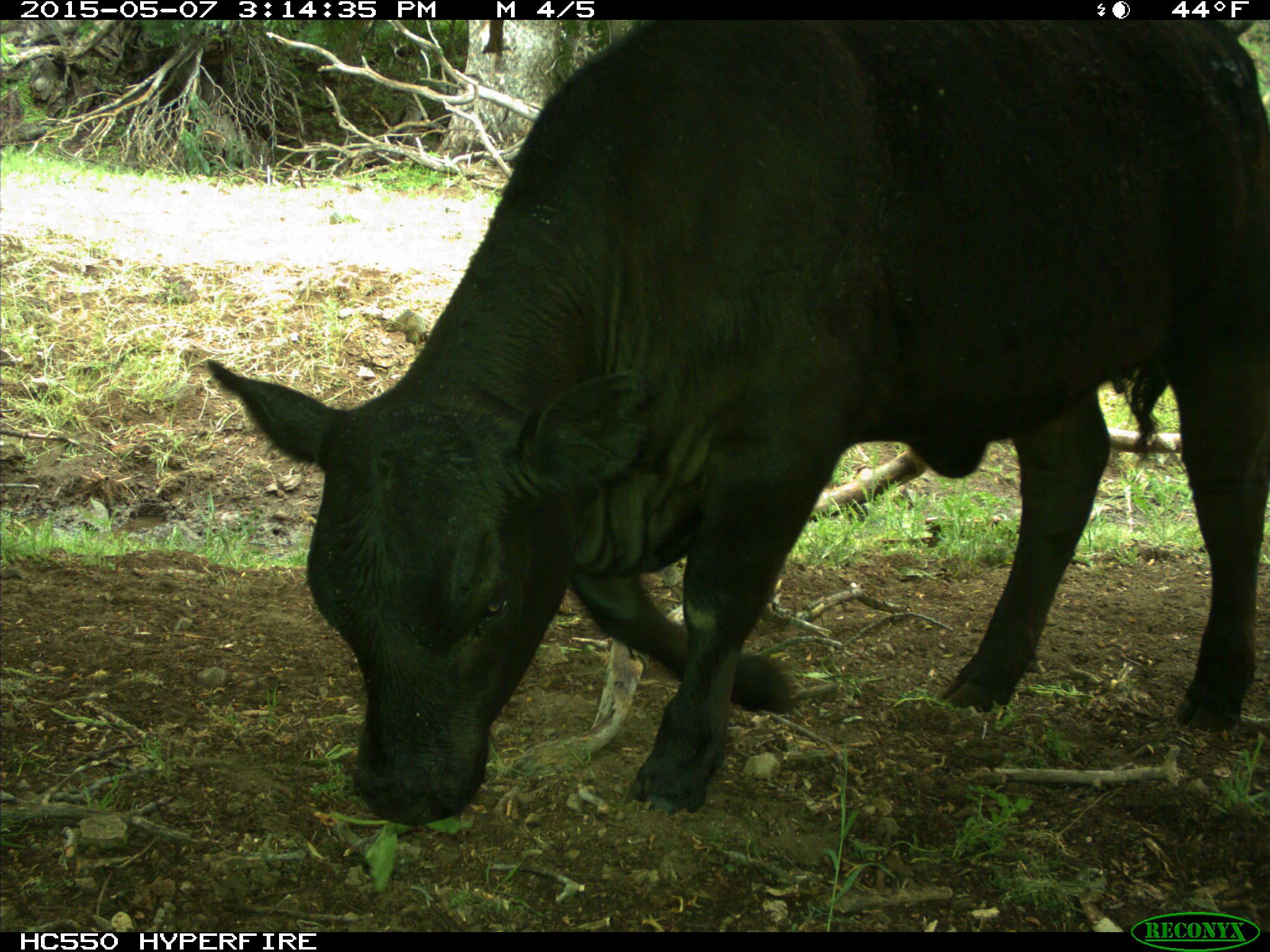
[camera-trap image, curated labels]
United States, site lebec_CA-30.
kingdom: Animalia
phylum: Chordata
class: Mammalia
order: Artiodactyla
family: Bovidae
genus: Bos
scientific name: Bos taurus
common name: domestic cow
Bos taurus (domestic cow).